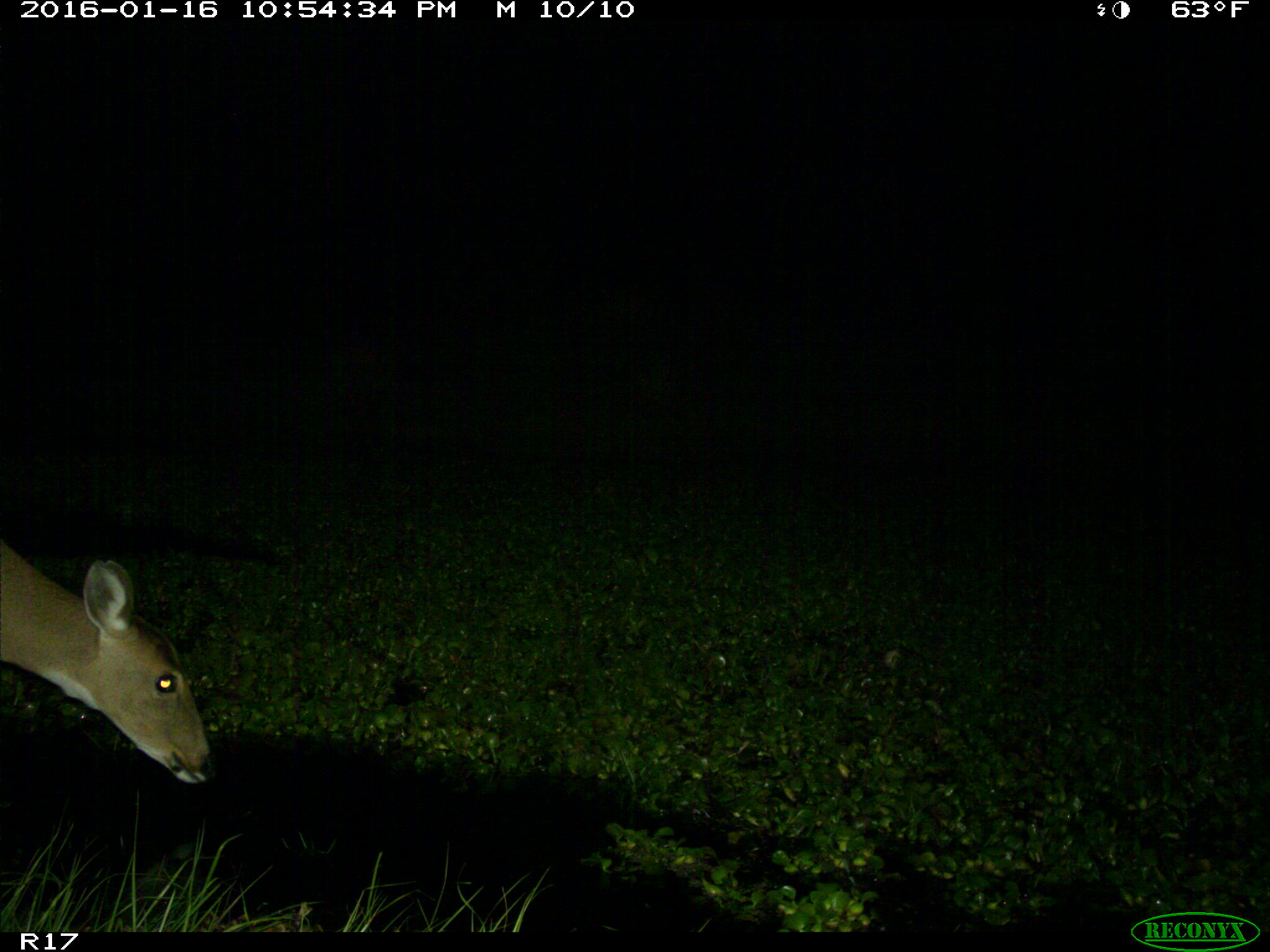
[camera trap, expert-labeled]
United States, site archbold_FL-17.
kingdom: Animalia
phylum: Chordata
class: Mammalia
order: Artiodactyla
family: Cervidae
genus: Odocoileus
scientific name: Odocoileus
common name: deer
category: unidentified deer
Unidentified deer (deer) (Odocoileus).